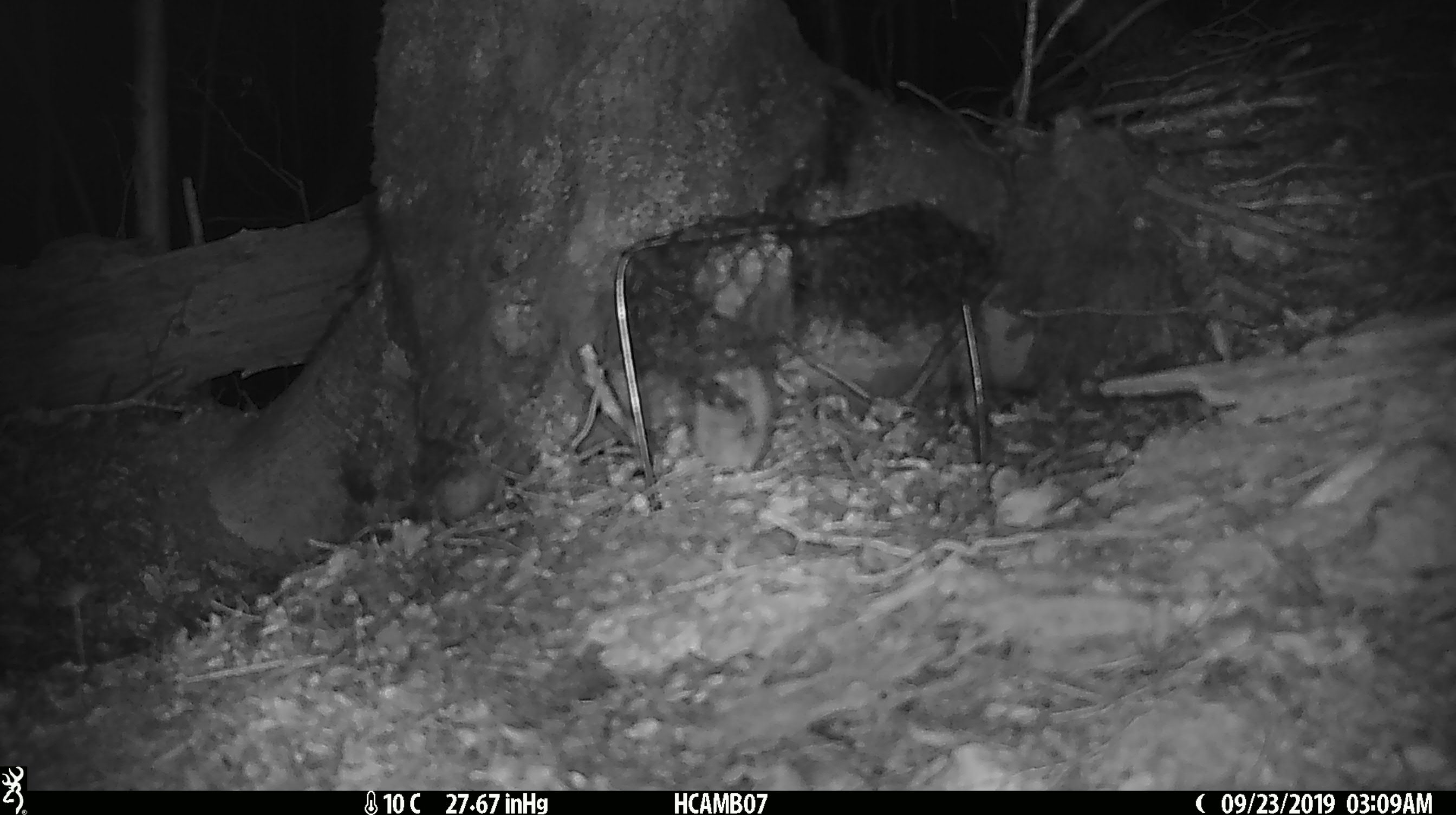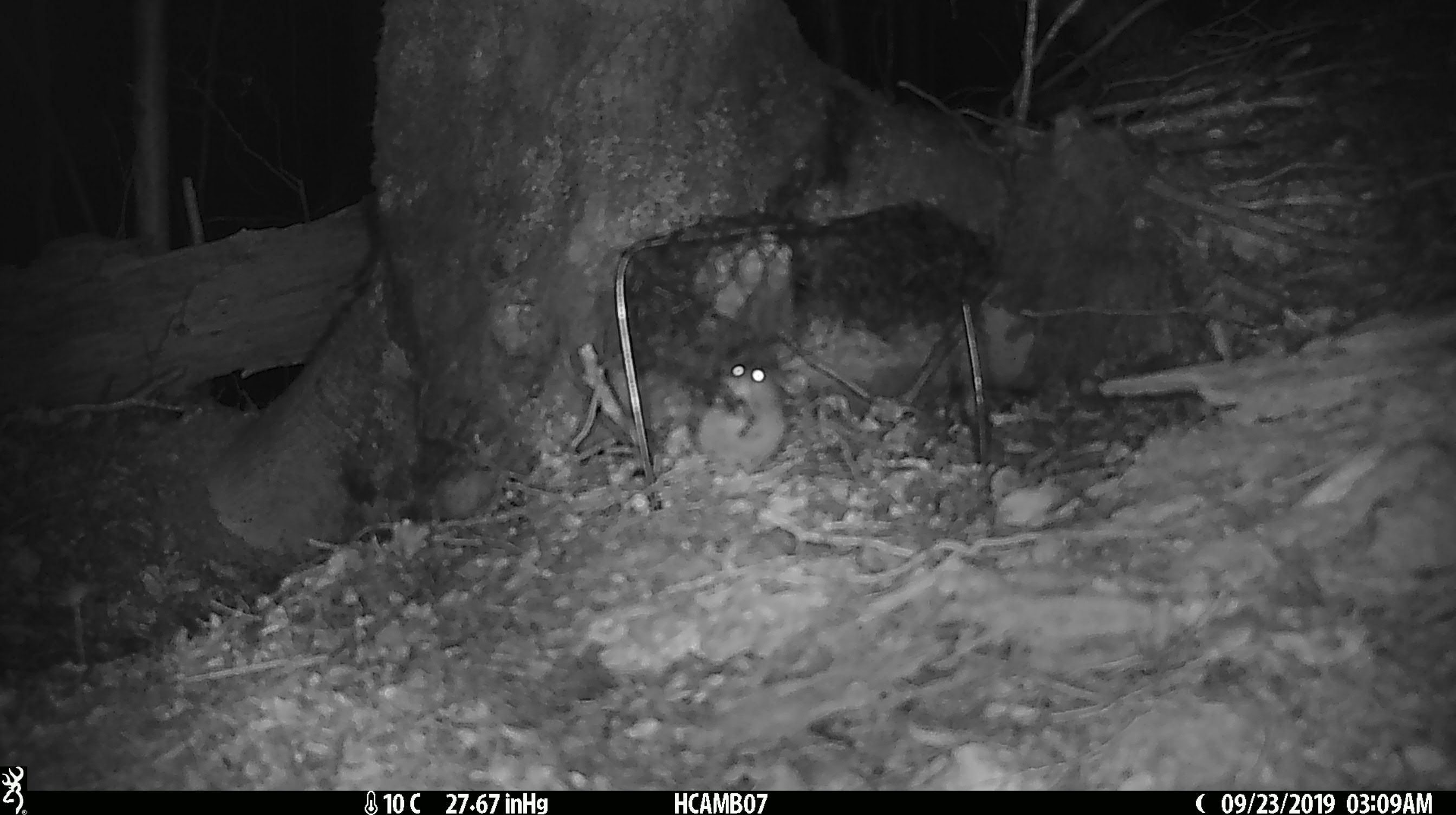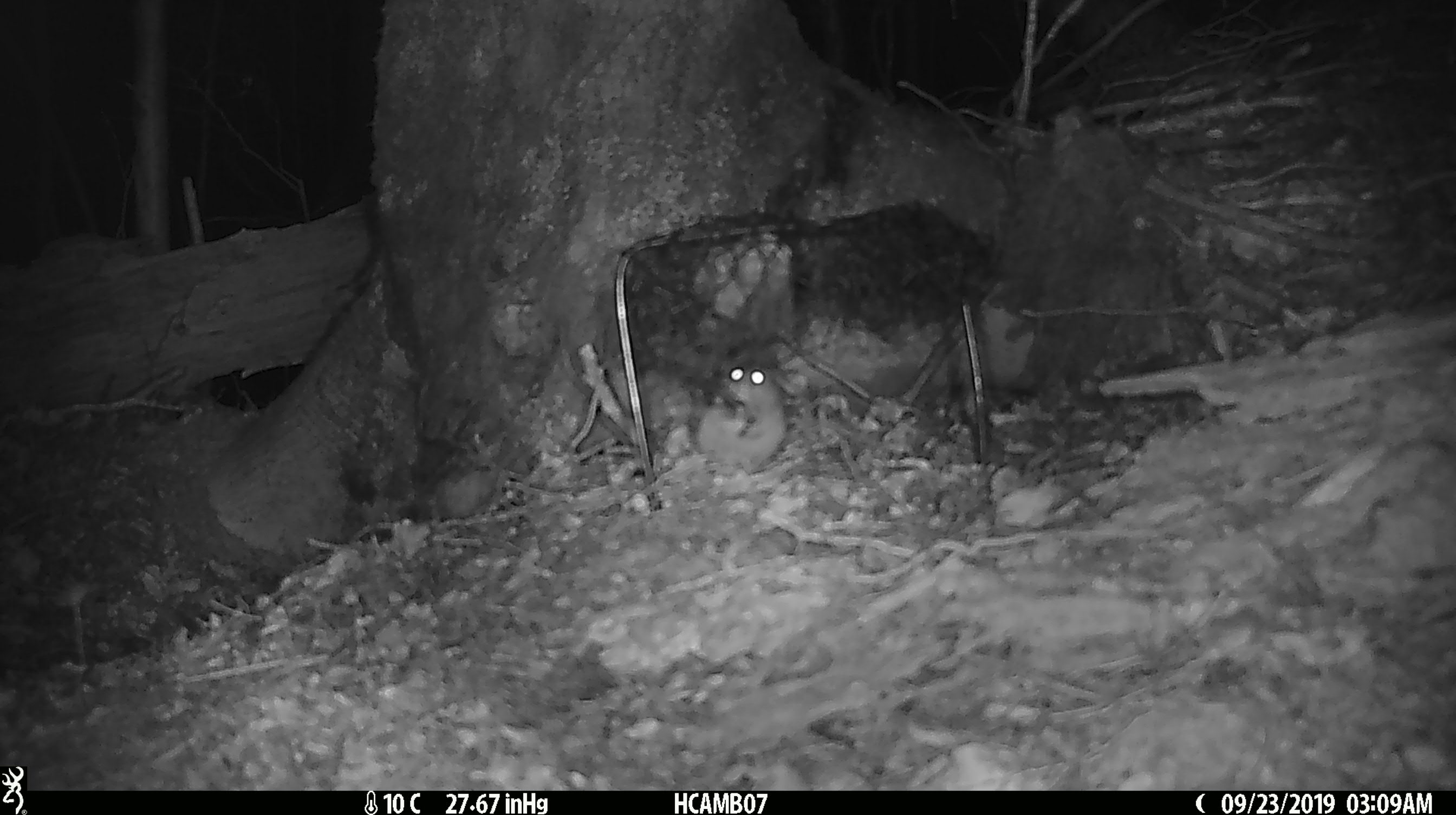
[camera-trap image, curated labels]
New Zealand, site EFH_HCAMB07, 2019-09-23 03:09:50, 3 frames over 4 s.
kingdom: Animalia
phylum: Chordata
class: Mammalia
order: Rodentia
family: Muridae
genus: Mus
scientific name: Mus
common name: mouse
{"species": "mouse (Mus)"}